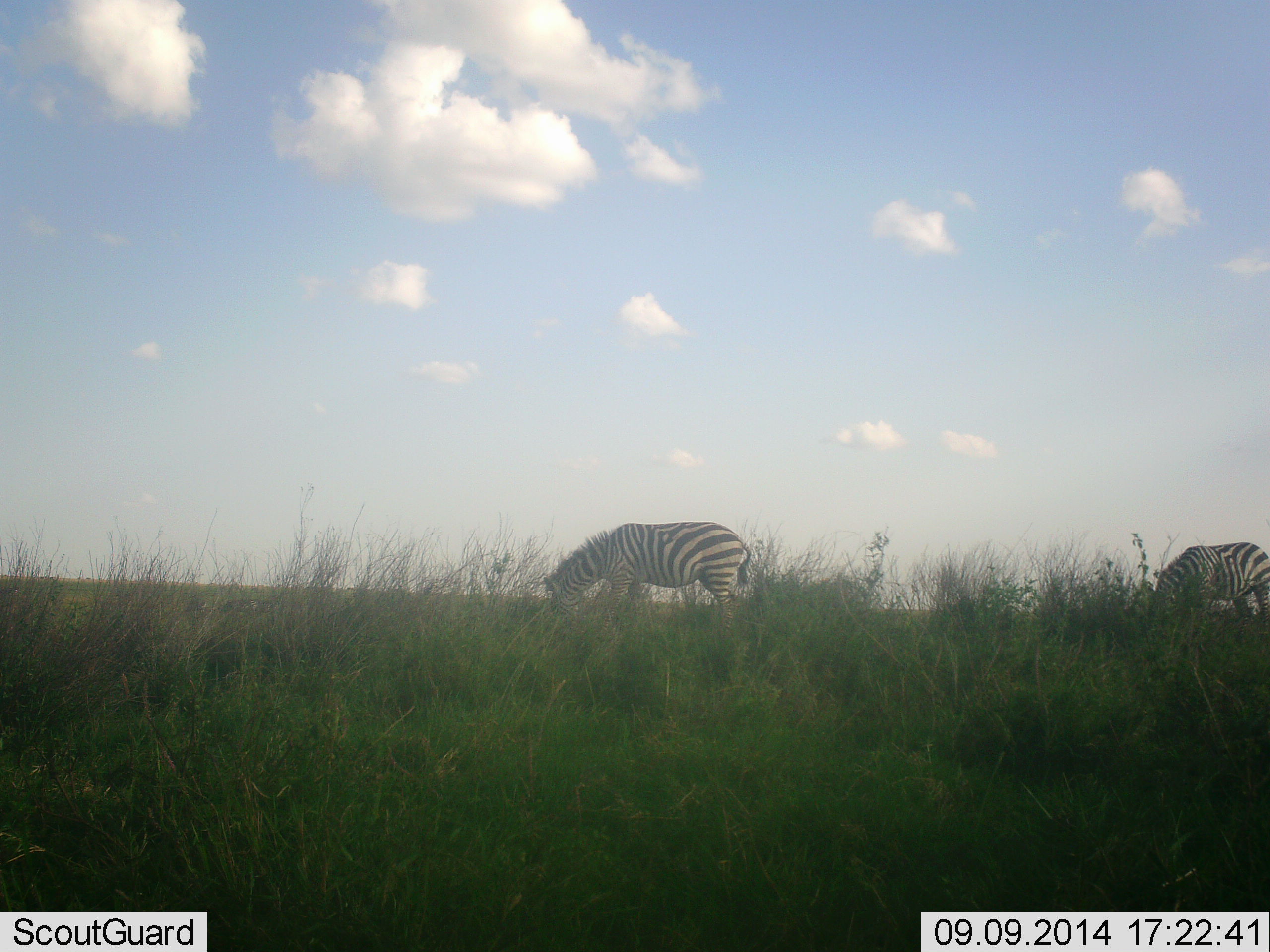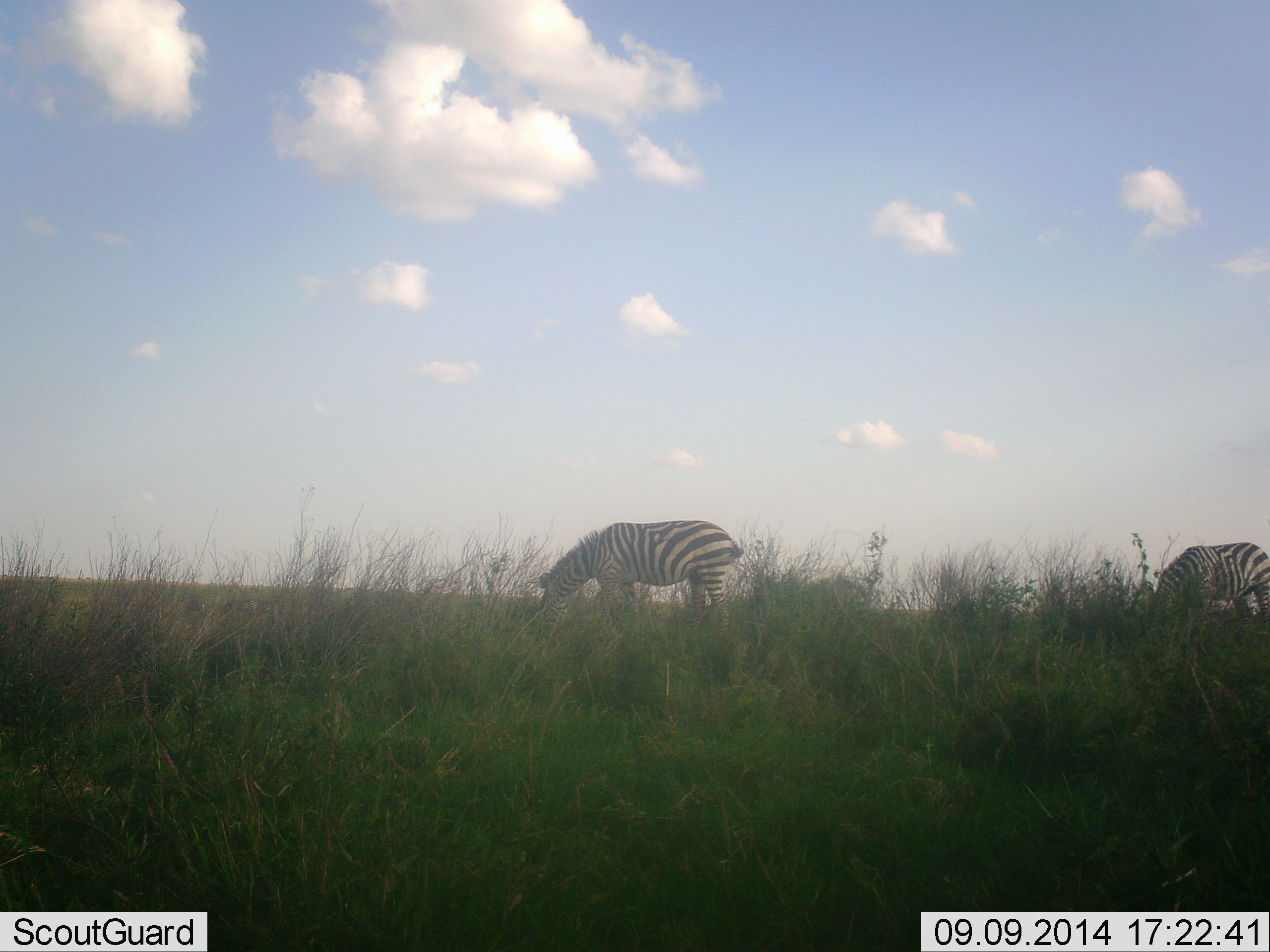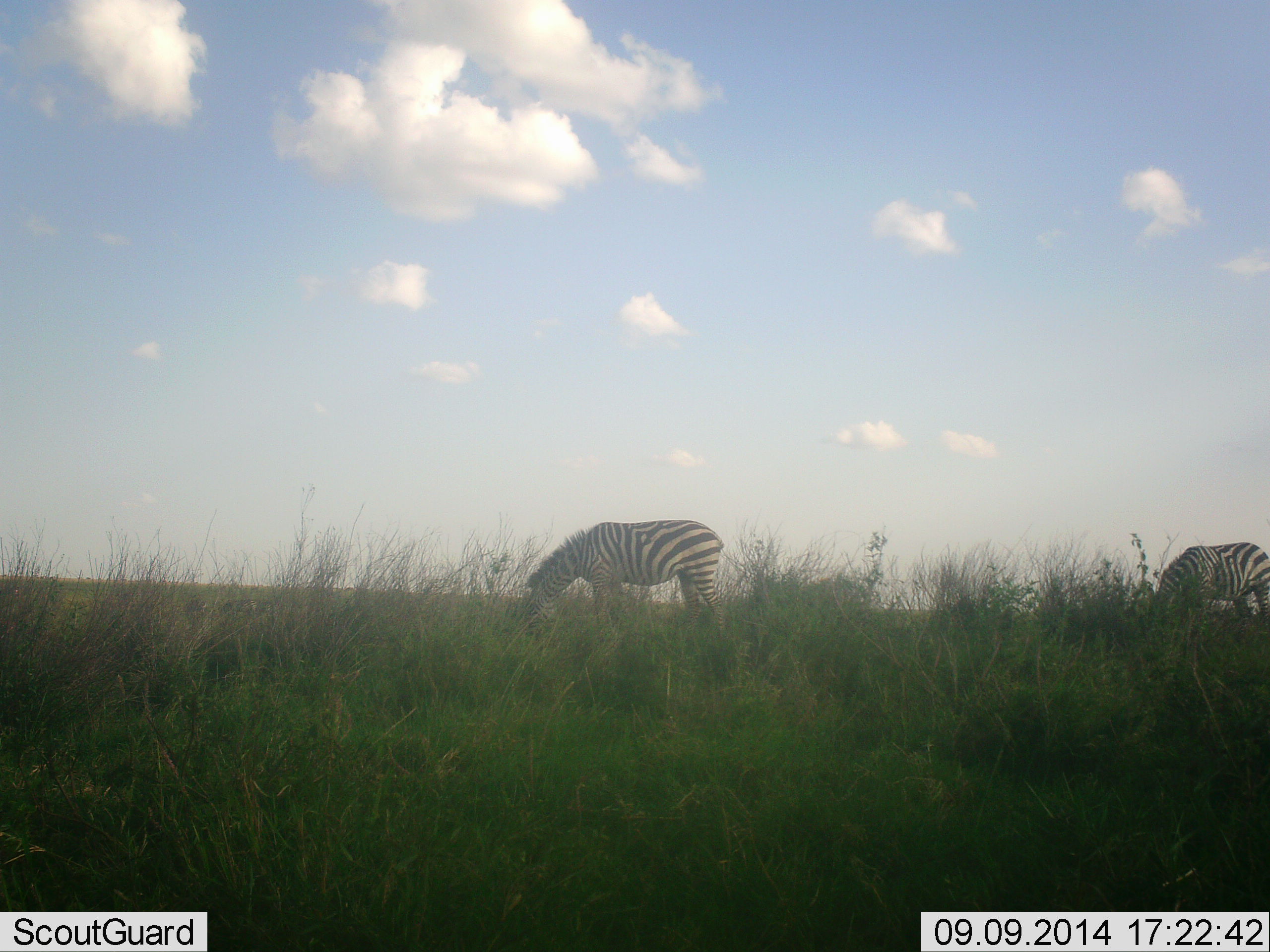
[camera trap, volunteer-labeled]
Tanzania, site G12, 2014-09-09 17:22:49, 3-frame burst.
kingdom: Animalia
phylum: Chordata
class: Mammalia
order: Perissodactyla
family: Equidae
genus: Equus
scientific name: Equus quagga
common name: plains zebra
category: zebra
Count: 2.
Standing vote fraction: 20%.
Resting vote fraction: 10%.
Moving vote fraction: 0%.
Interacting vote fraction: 0%.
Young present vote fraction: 0%.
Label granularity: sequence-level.